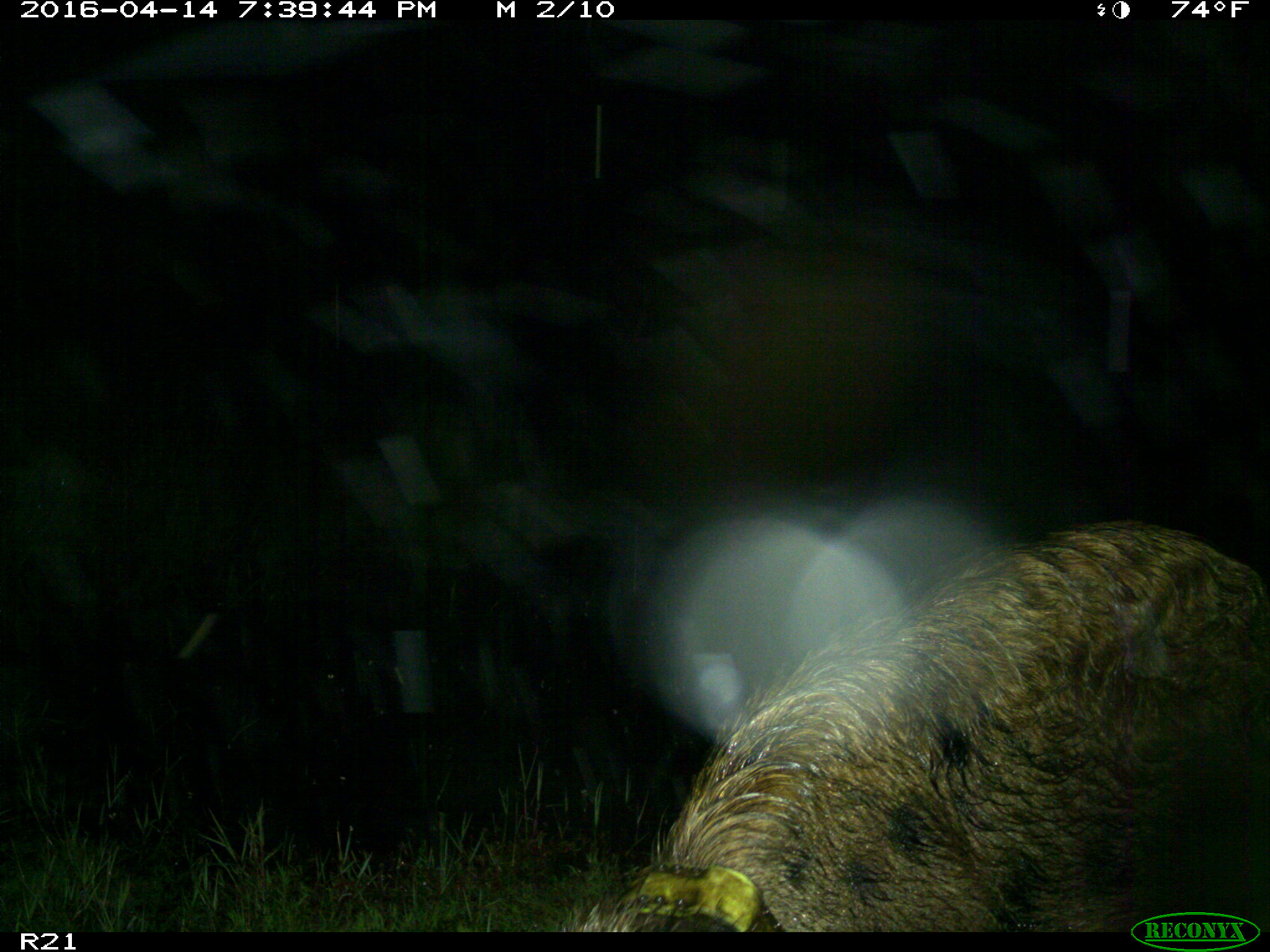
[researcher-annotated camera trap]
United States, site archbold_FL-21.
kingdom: Animalia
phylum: Chordata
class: Mammalia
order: Artiodactyla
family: Suidae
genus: Sus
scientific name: Sus scrofa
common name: wild boar